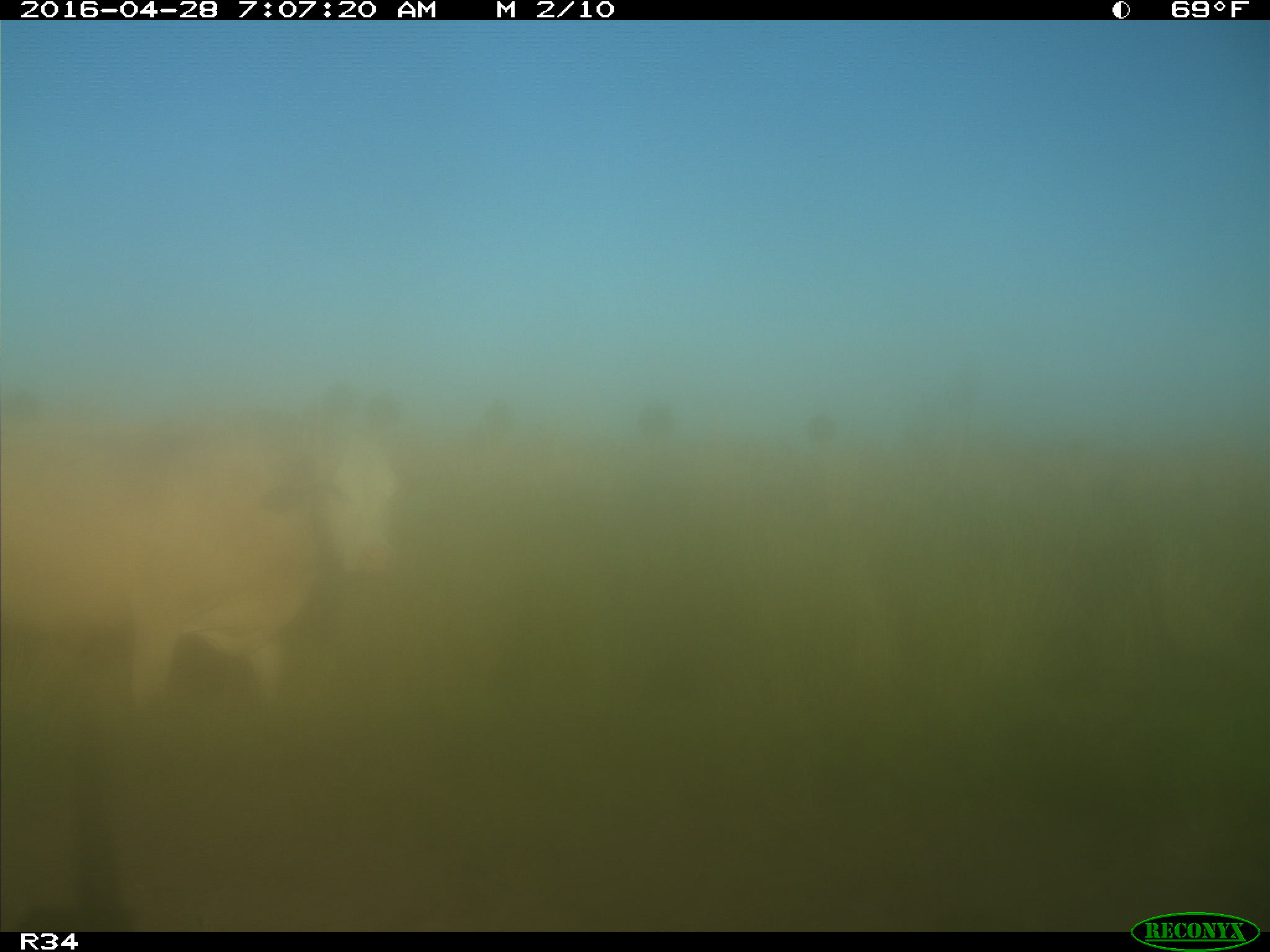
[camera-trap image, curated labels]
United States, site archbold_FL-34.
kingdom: Animalia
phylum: Chordata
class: Mammalia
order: Artiodactyla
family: Bovidae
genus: Bos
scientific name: Bos taurus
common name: domestic cow